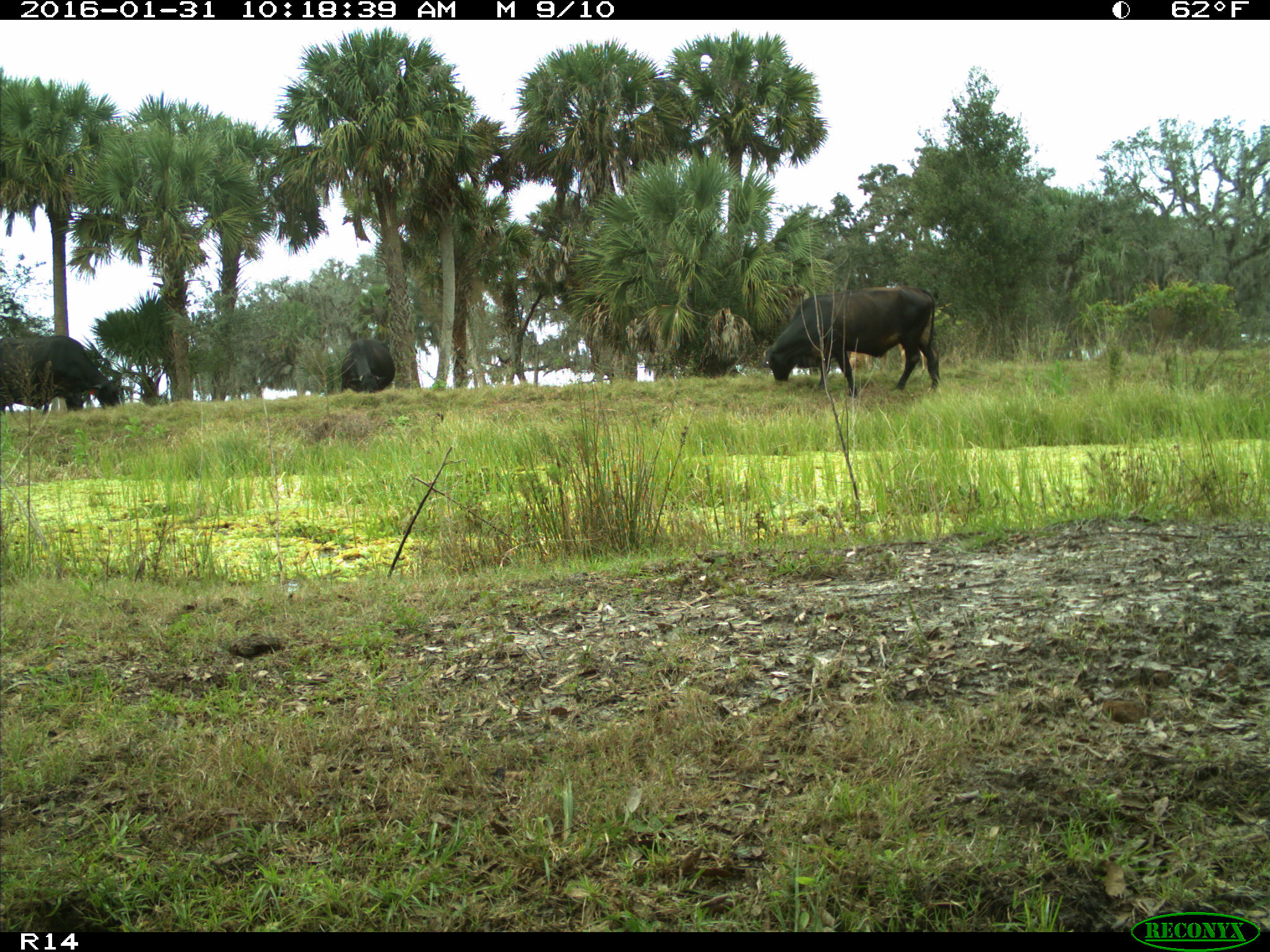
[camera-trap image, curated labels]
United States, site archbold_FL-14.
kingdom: Animalia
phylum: Chordata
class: Mammalia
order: Artiodactyla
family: Bovidae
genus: Bos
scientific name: Bos taurus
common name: domestic cow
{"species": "Bos taurus (domestic cow)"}